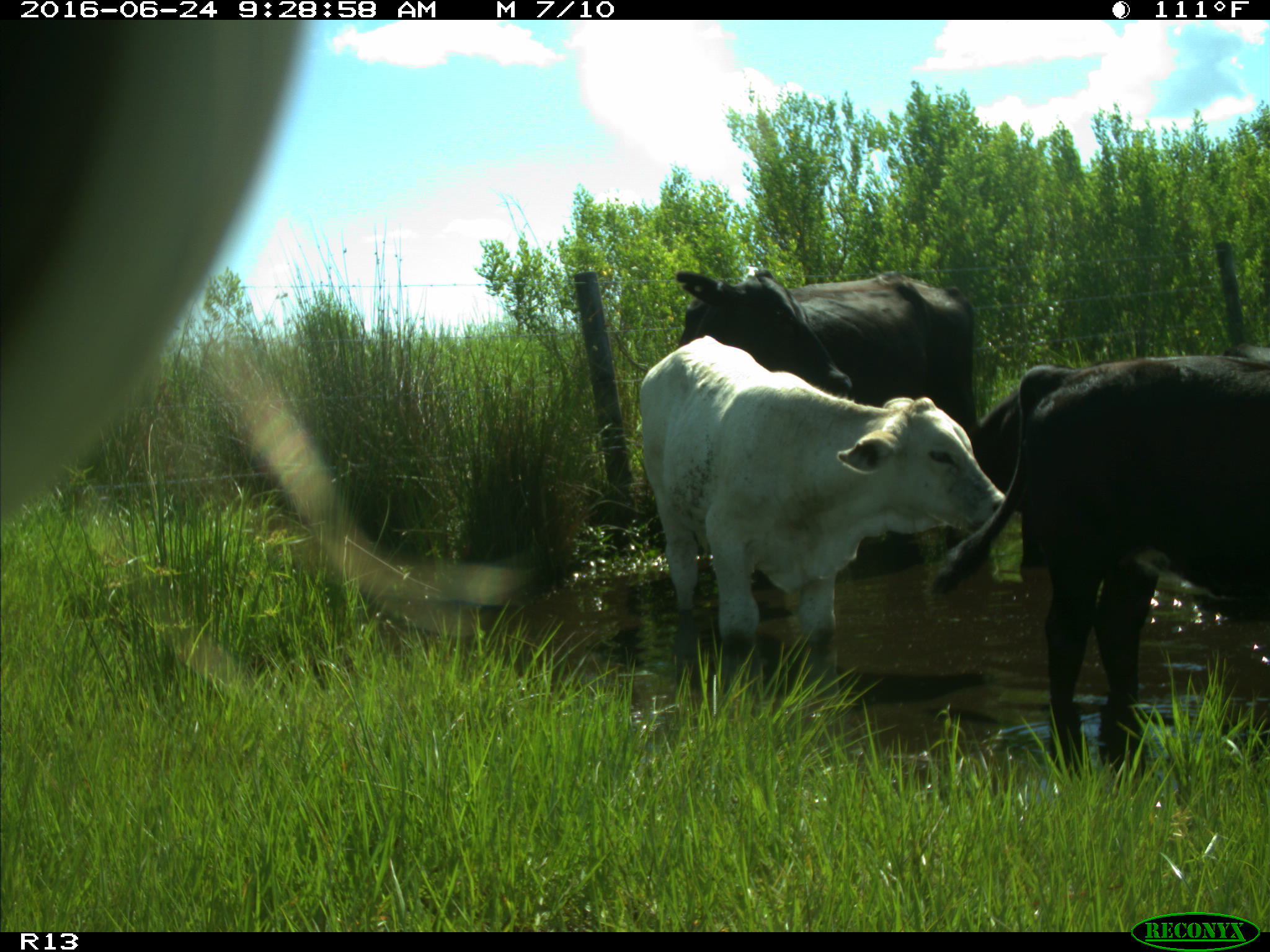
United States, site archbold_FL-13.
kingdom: Animalia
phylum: Chordata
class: Mammalia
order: Artiodactyla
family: Bovidae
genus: Bos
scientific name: Bos taurus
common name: domestic cow